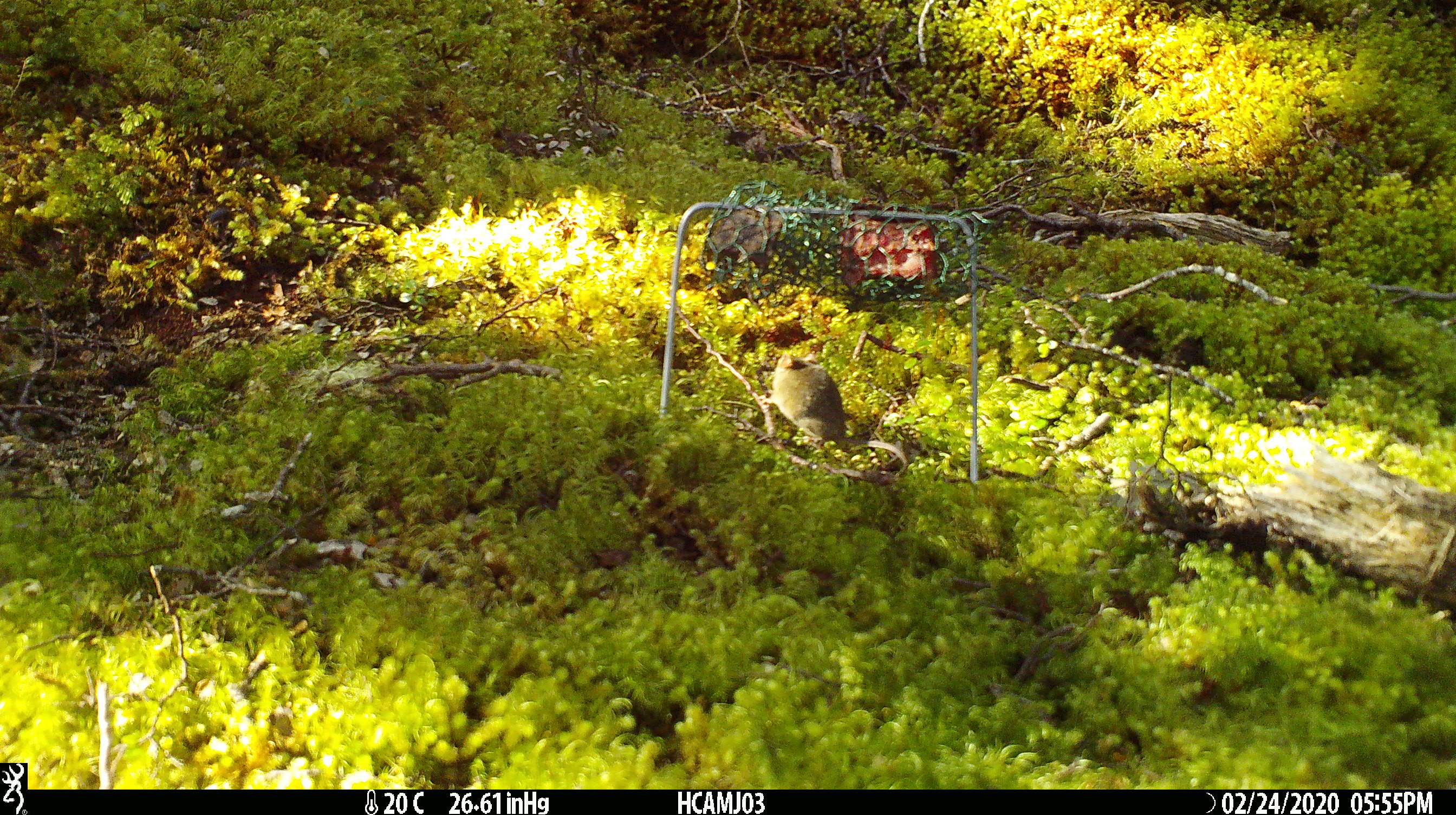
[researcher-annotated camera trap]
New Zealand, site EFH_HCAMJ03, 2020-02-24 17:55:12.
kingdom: Animalia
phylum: Chordata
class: Mammalia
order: Rodentia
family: Muridae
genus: Mus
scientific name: Mus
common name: mouse